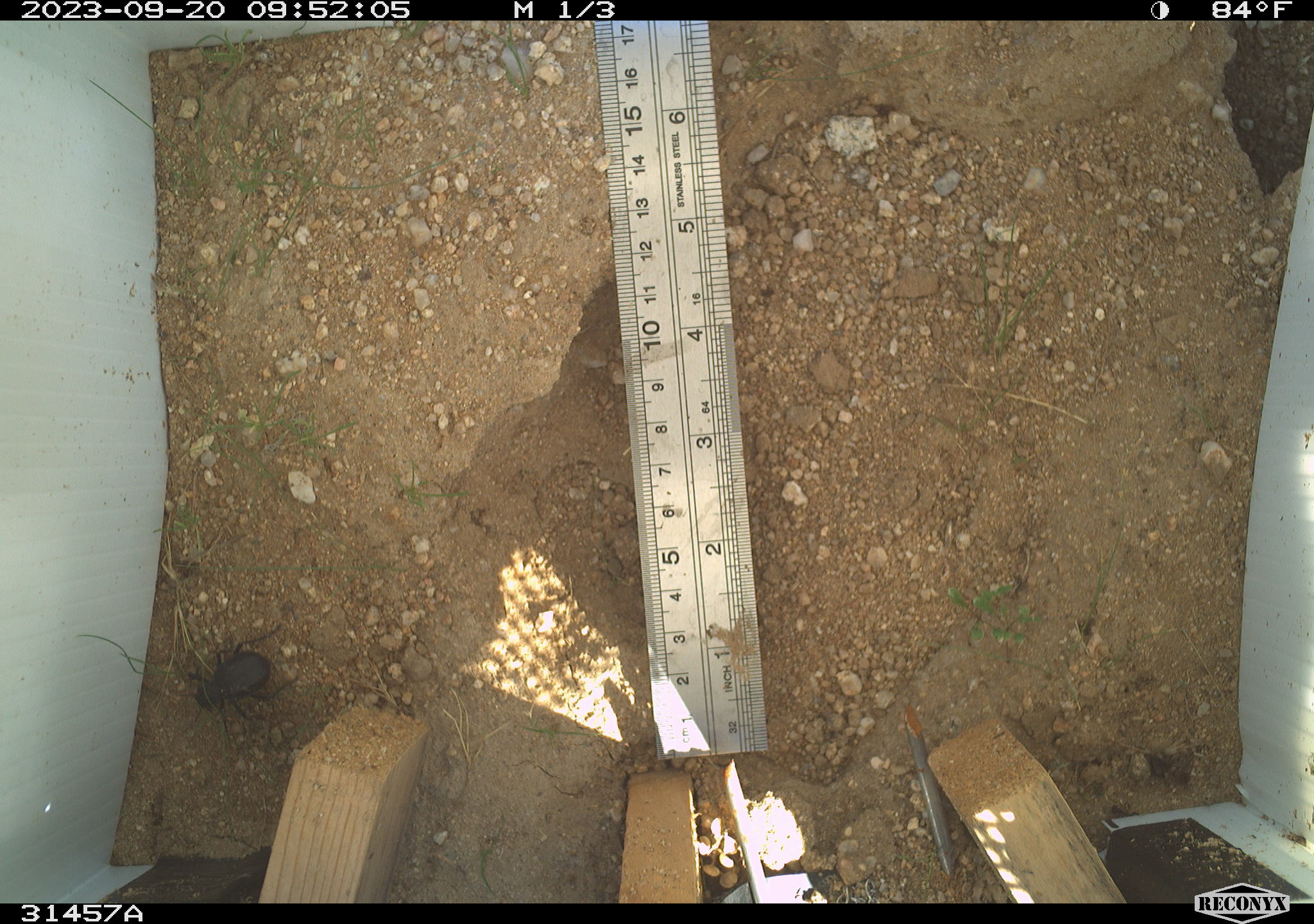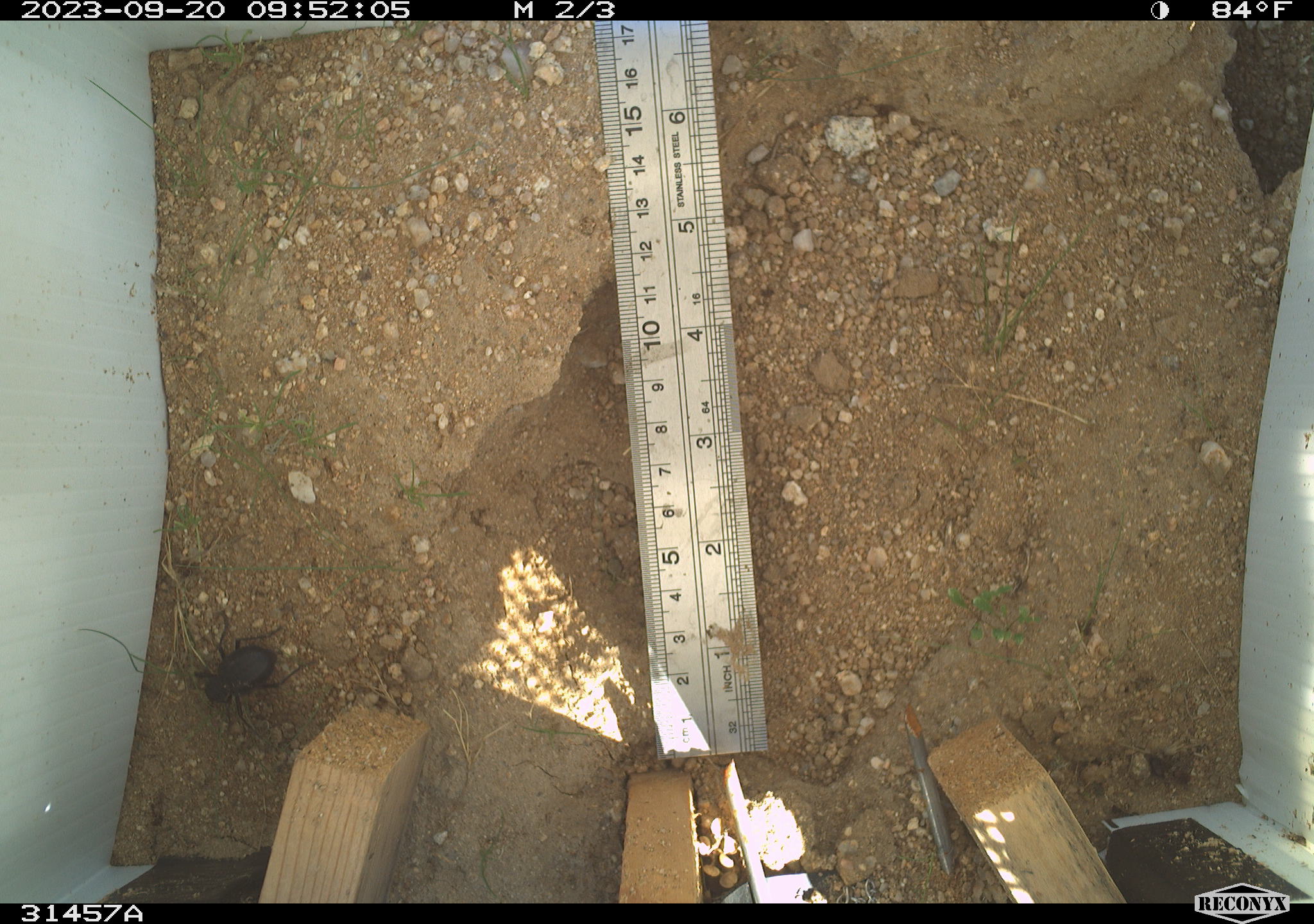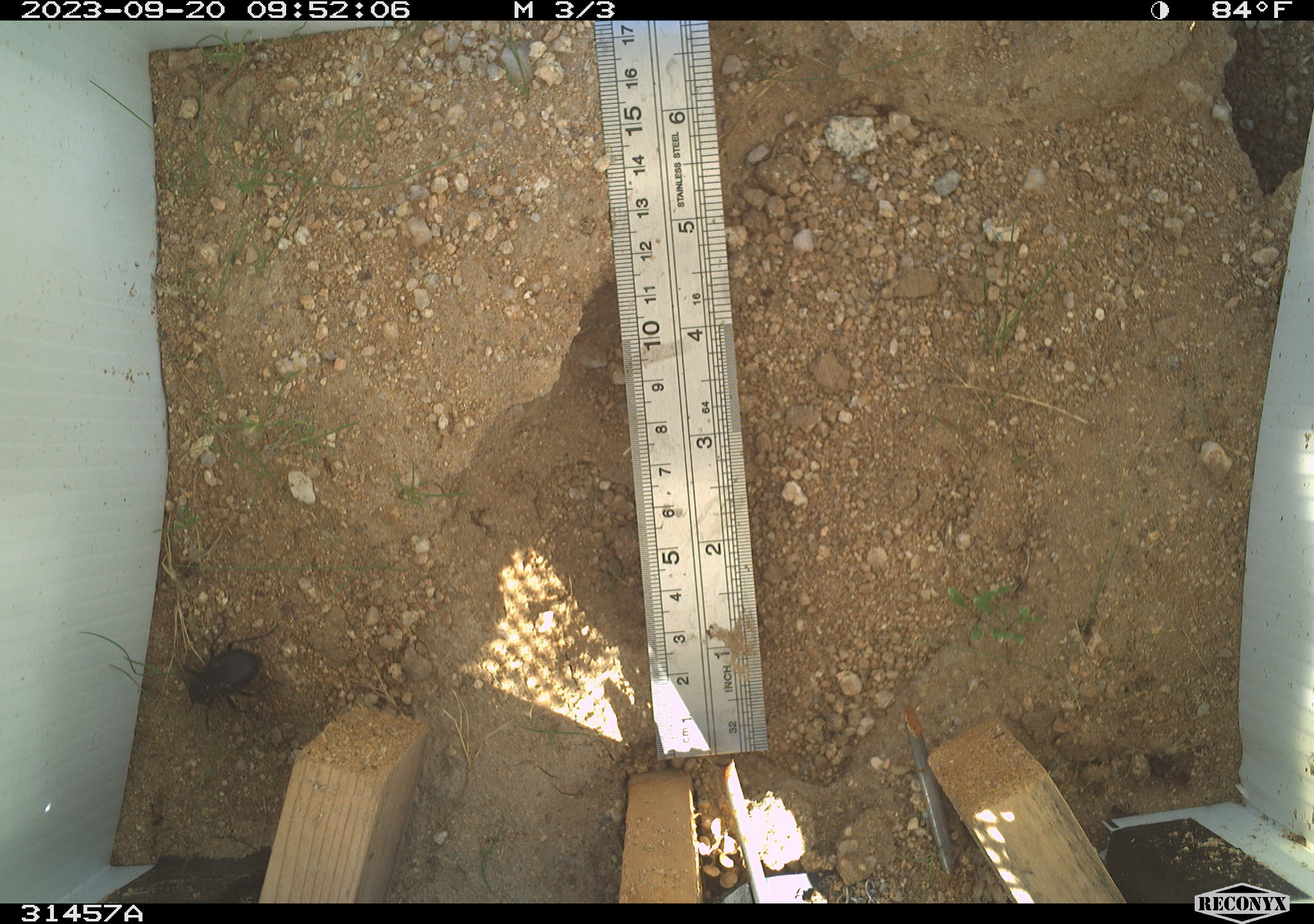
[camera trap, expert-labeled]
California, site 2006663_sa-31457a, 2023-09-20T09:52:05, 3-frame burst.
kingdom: Animalia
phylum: Arthropoda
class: Insecta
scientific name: Insecta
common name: insect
Insect (Insecta).